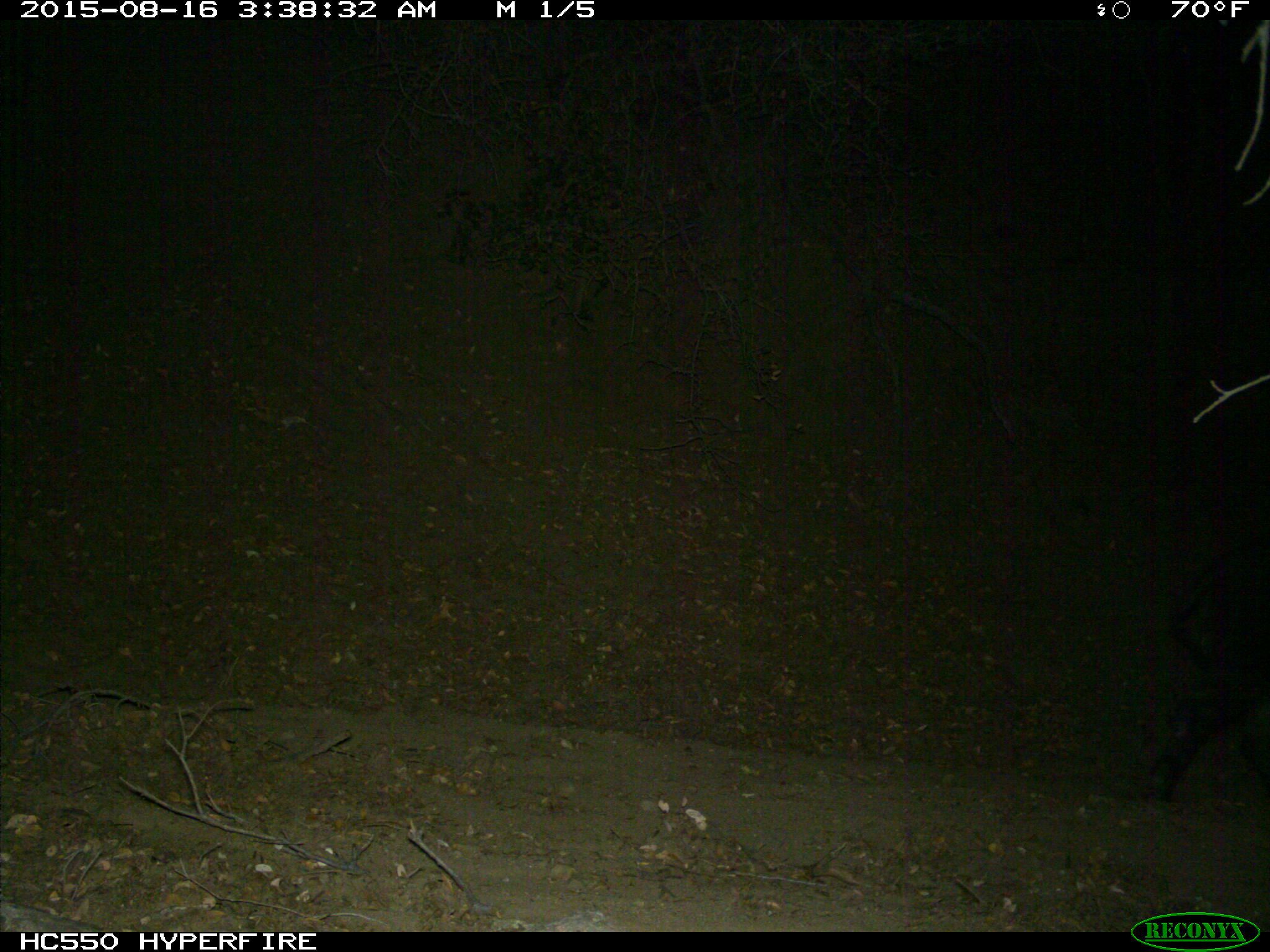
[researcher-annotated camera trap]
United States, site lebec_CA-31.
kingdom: Animalia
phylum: Chordata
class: Mammalia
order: Artiodactyla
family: Suidae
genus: Sus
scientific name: Sus scrofa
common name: wild boar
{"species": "Sus scrofa (wild boar)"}